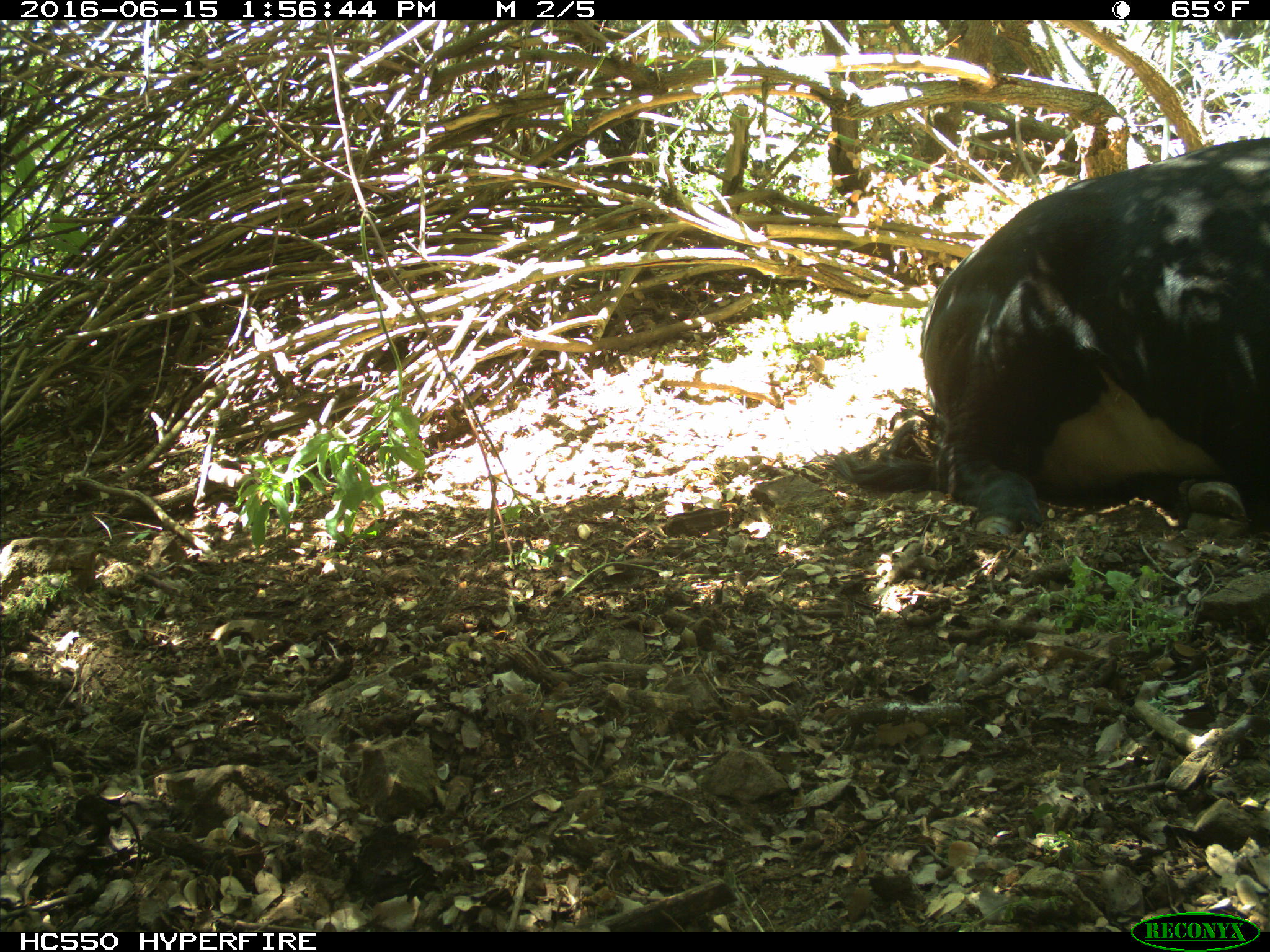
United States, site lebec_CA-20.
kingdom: Animalia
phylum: Chordata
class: Mammalia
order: Artiodactyla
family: Bovidae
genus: Bos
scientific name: Bos taurus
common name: domestic cow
Bos taurus (domestic cow).